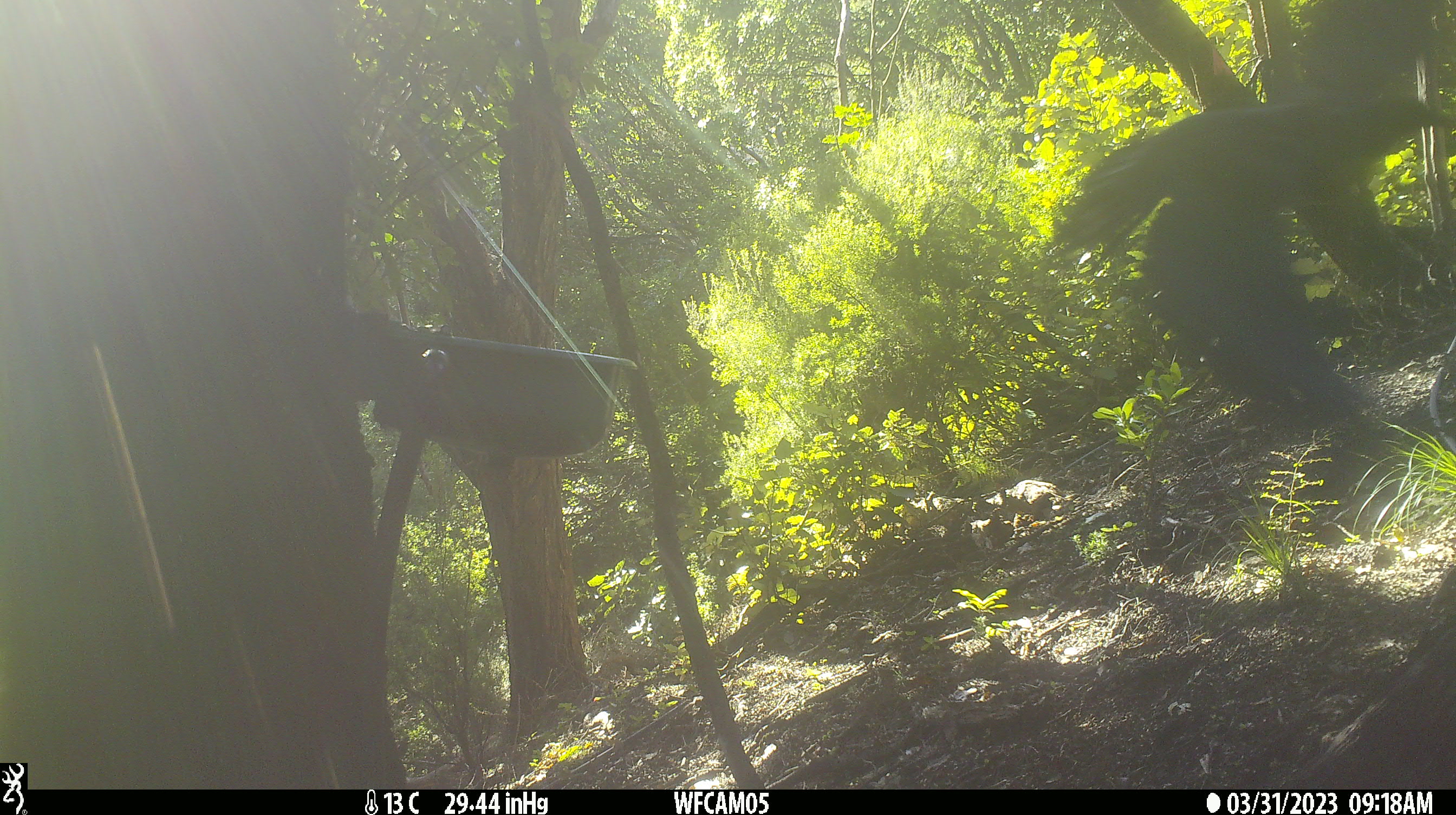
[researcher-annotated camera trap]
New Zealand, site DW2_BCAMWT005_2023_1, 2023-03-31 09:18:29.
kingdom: Animalia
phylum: Chordata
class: Aves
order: Columbiformes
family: Columbidae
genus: Hemiphaga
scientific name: Hemiphaga novaeseelandiae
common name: new zealand pigeon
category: kereru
Kereru (new zealand pigeon) (Hemiphaga novaeseelandiae).